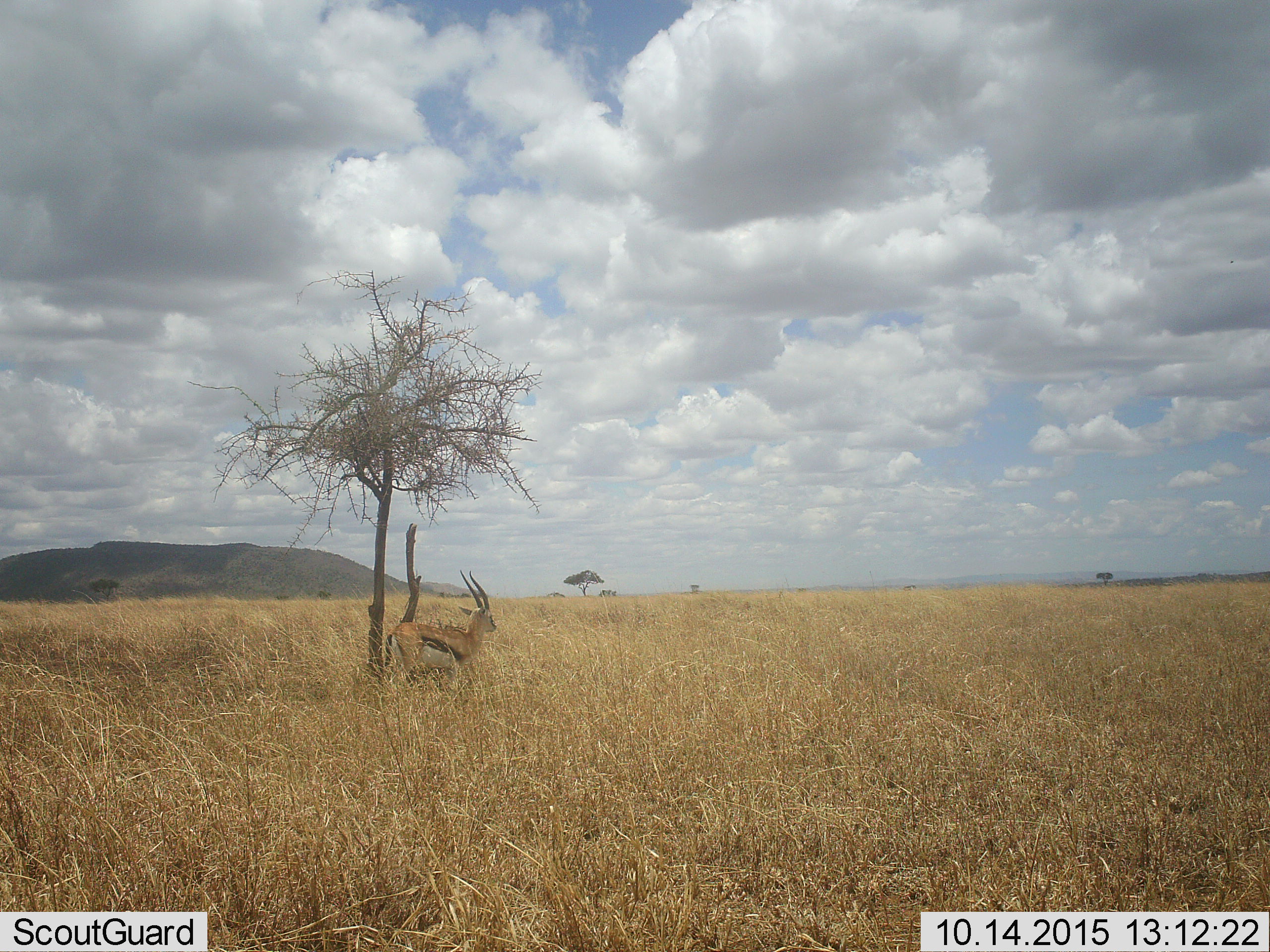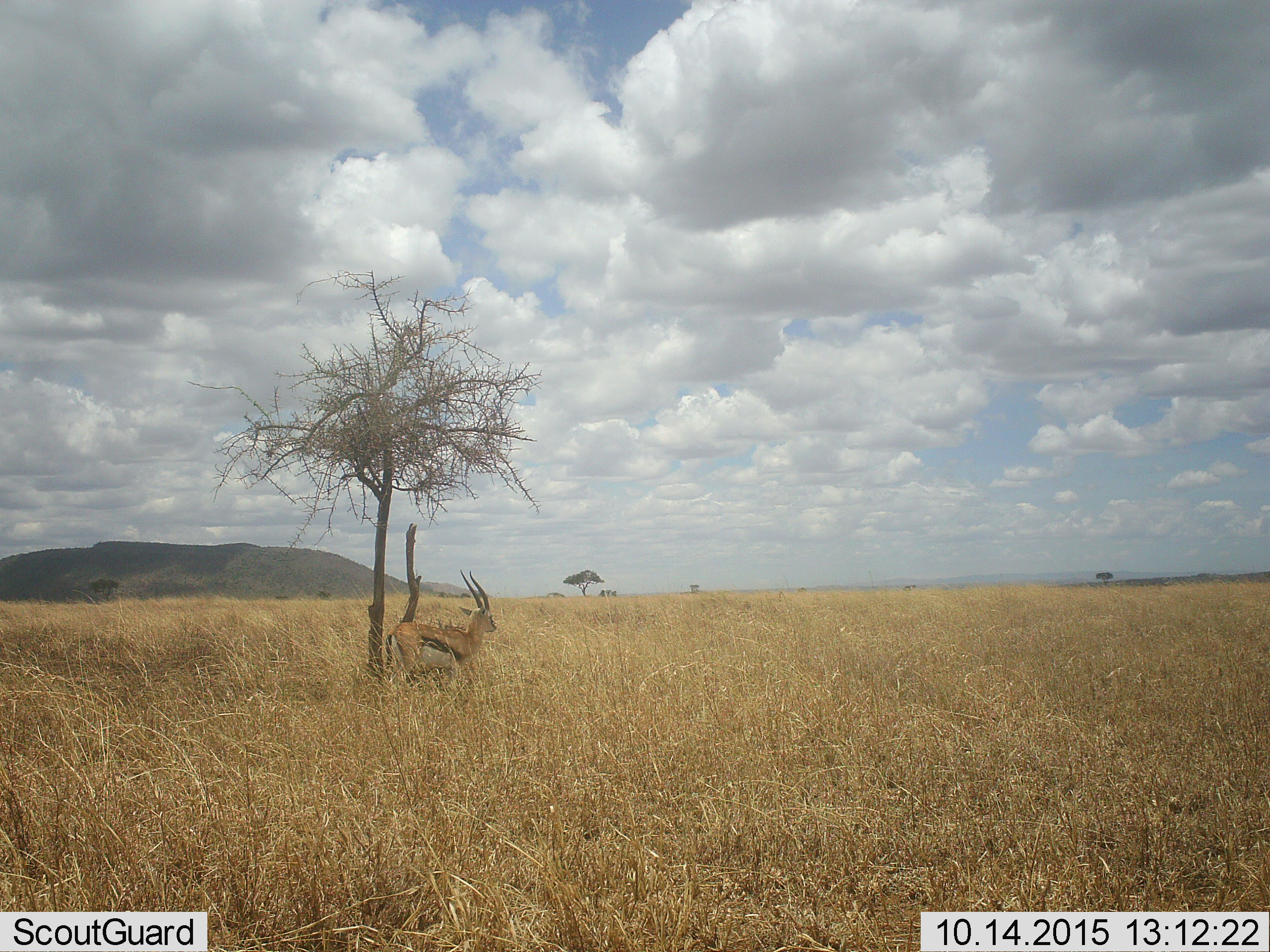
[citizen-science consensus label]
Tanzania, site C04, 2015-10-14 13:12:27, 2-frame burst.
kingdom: Animalia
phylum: Chordata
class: Mammalia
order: Artiodactyla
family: Bovidae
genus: Eudorcas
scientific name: Eudorcas thomsonii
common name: thomson's gazelle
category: gazellethomsons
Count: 1.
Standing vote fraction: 100%.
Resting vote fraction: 0%.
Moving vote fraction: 0%.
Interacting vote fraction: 0%.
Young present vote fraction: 0%.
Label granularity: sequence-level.